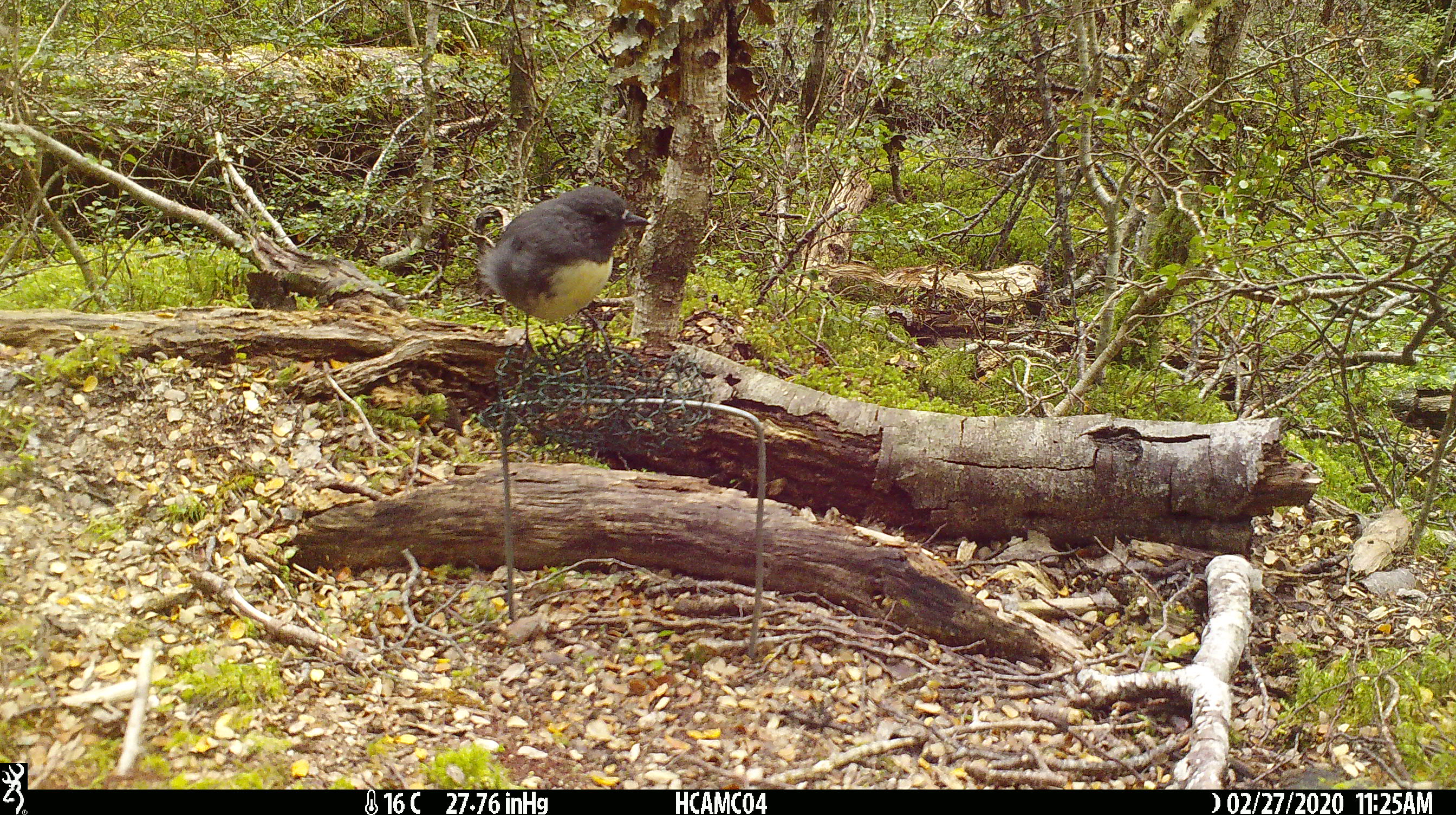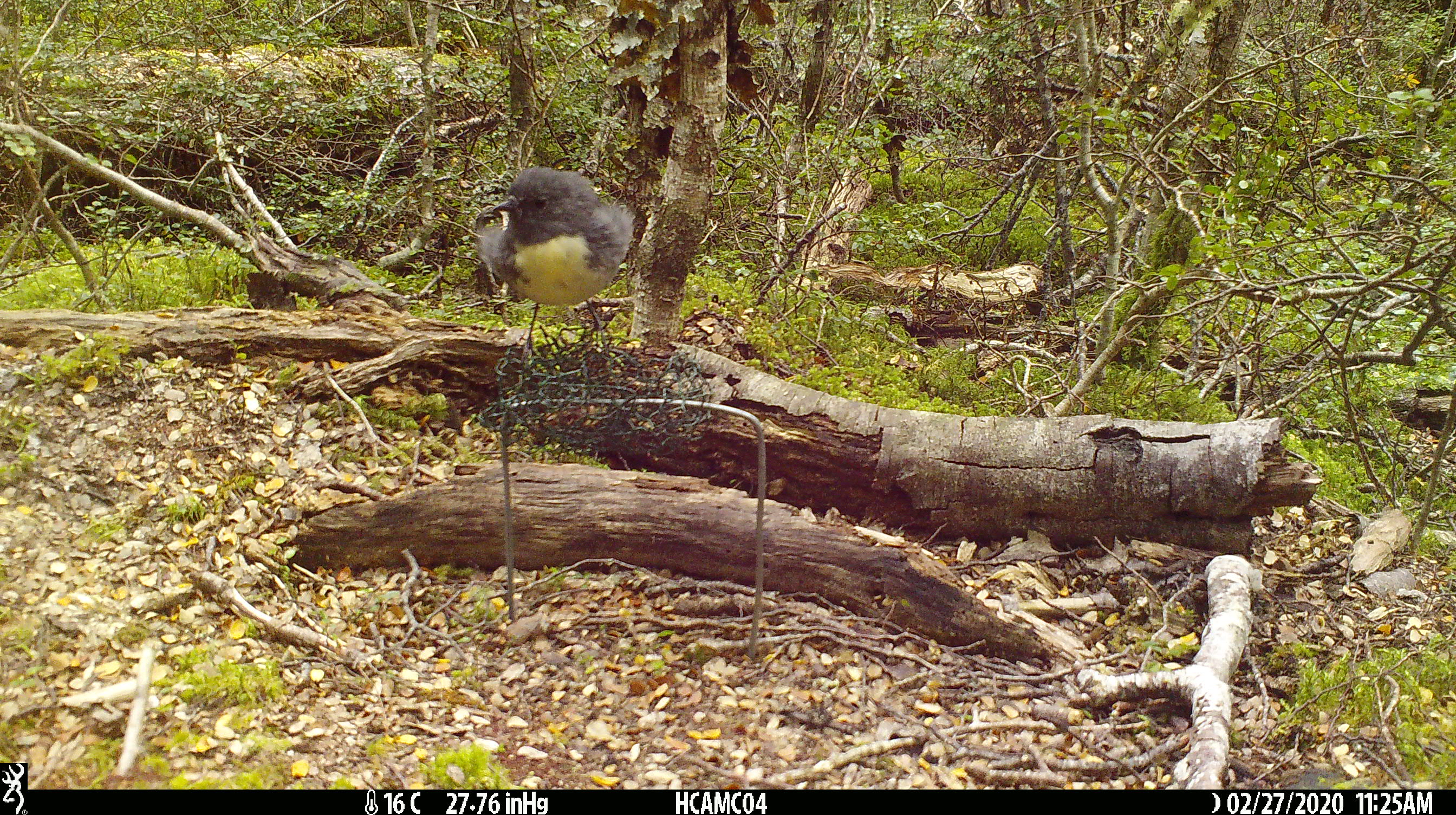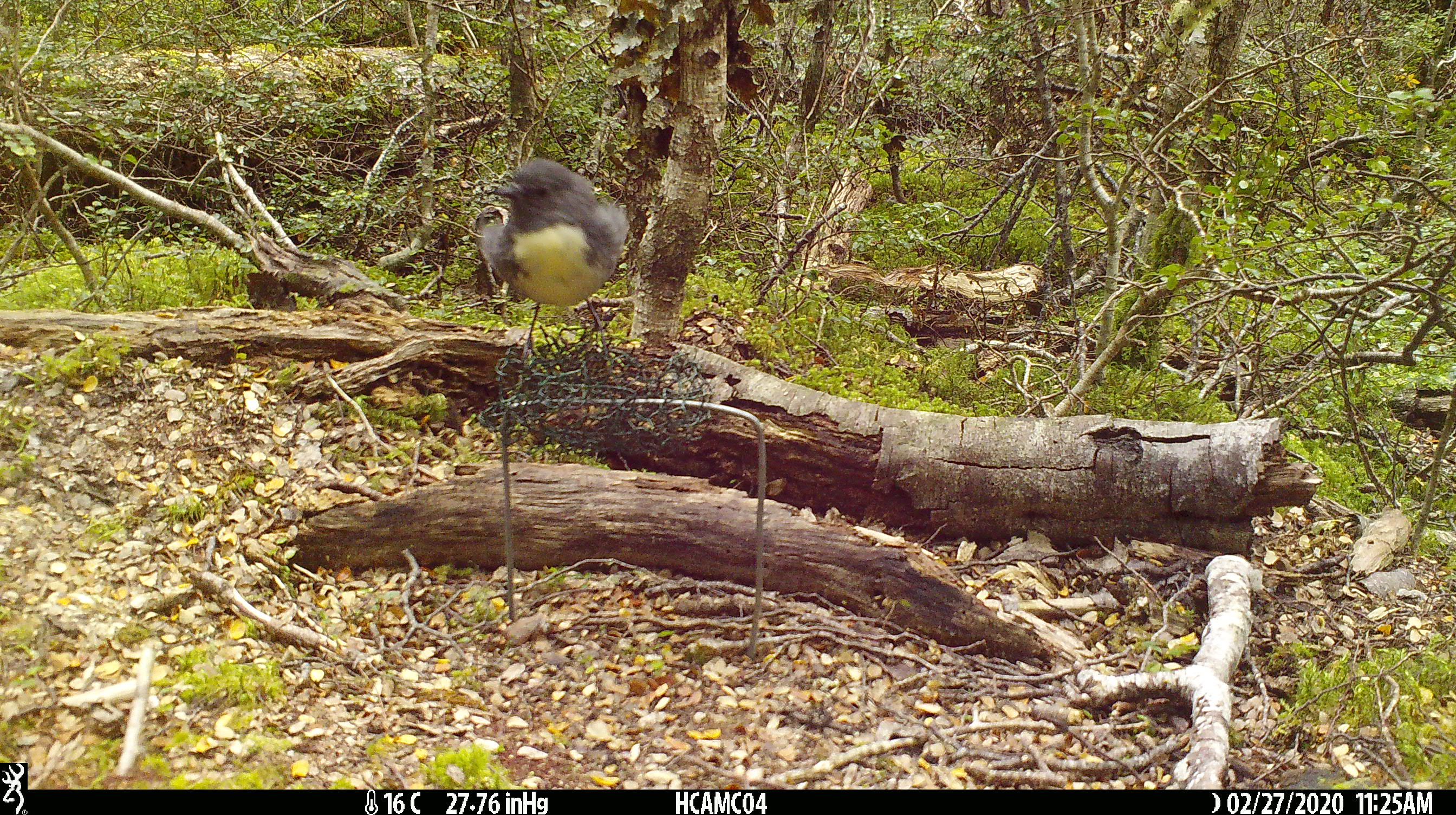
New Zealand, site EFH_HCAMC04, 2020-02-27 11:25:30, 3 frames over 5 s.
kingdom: Animalia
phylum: Chordata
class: Aves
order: Passeriformes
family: Petroicidae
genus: Petroica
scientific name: Petroica australis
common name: new zealand robin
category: robin